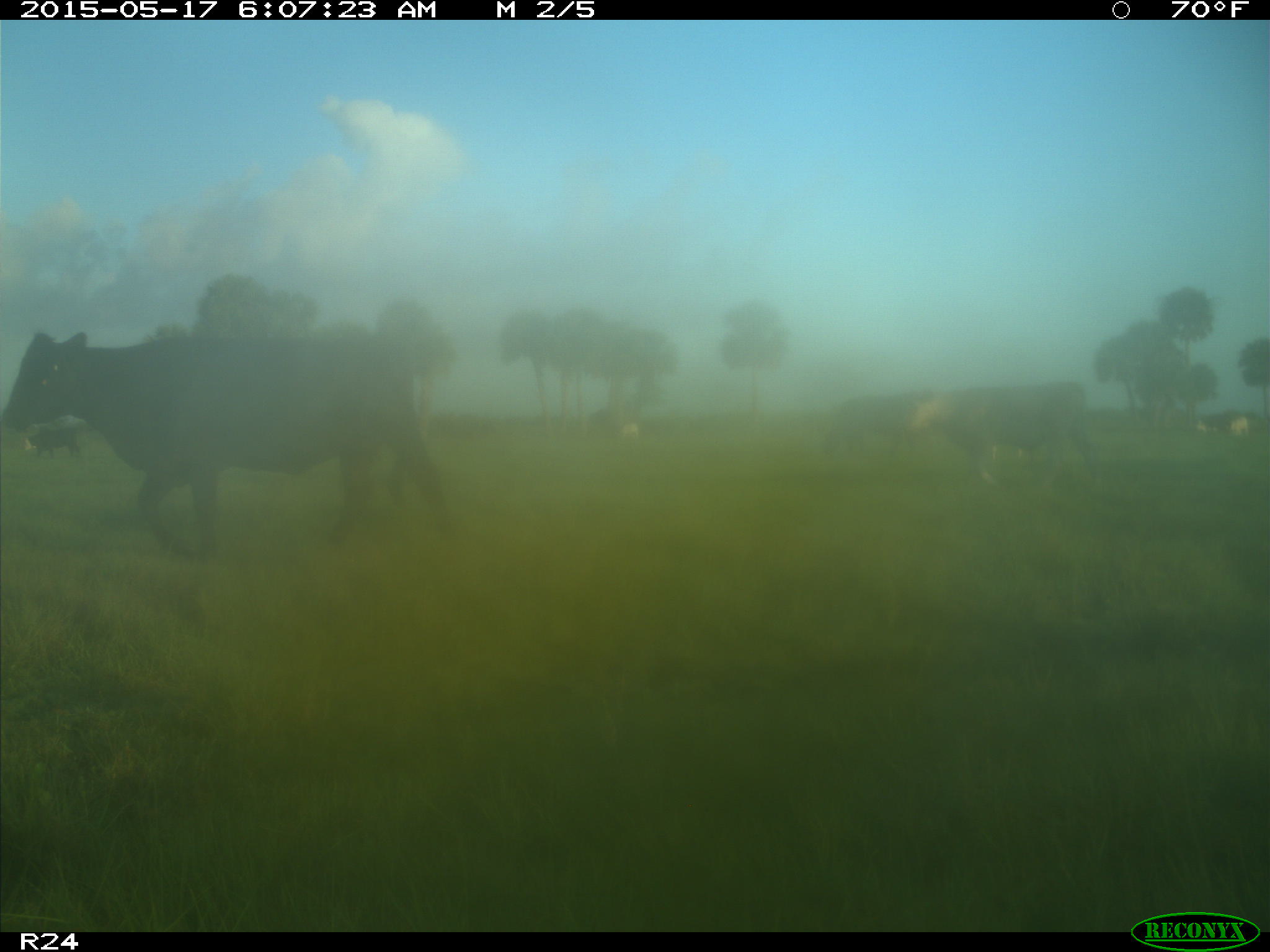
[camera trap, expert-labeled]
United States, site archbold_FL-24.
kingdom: Animalia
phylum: Chordata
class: Mammalia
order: Artiodactyla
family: Bovidae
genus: Bos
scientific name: Bos taurus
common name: domestic cow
Bos taurus (domestic cow).